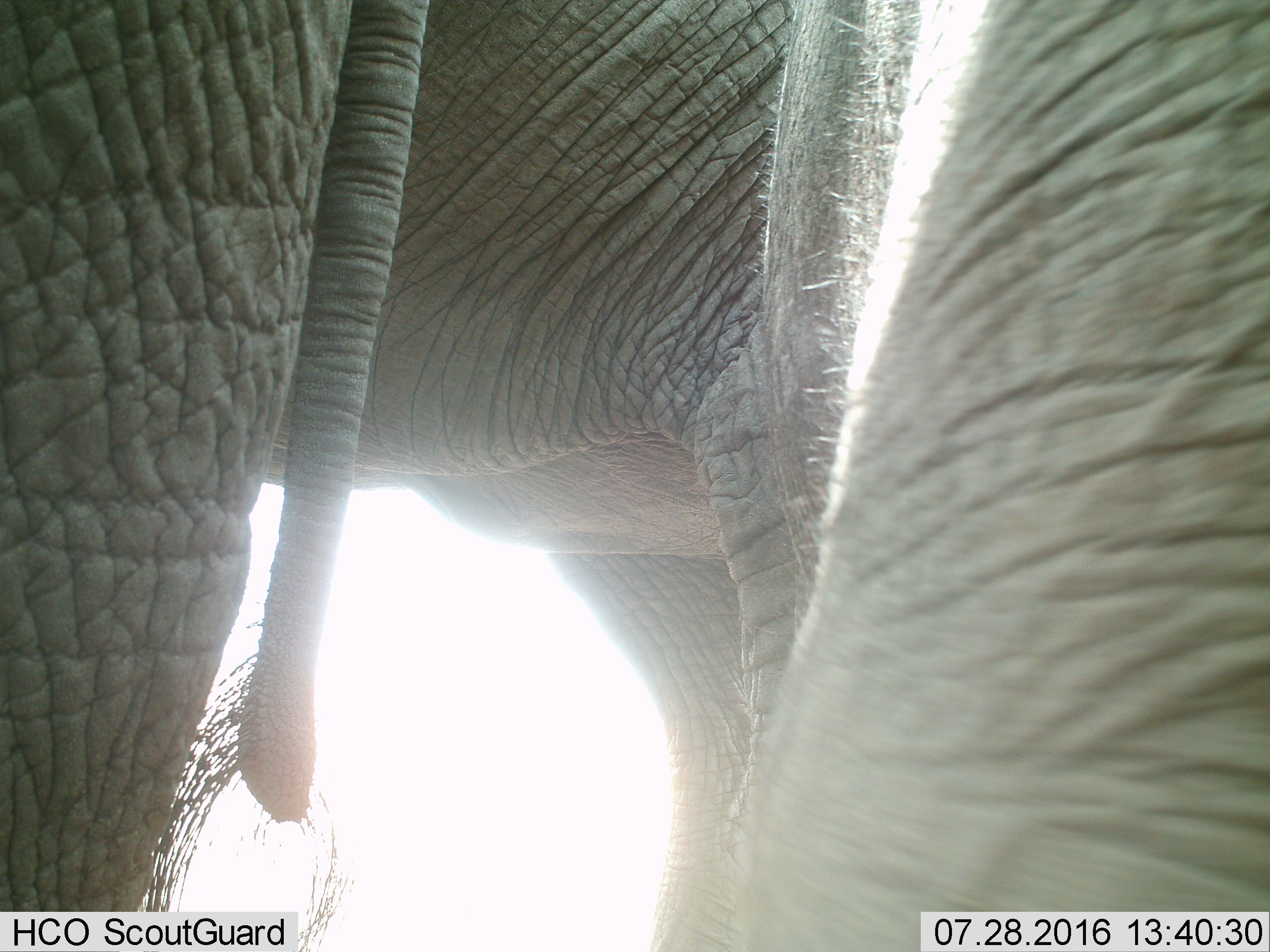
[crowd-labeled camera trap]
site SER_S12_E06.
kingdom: Animalia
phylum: Chordata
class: Mammalia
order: Proboscidea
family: Elephantidae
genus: Loxodonta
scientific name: Loxodonta africana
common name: african bush elephant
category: elephant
Elephant (african bush elephant) (Loxodonta africana), count 1. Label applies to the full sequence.